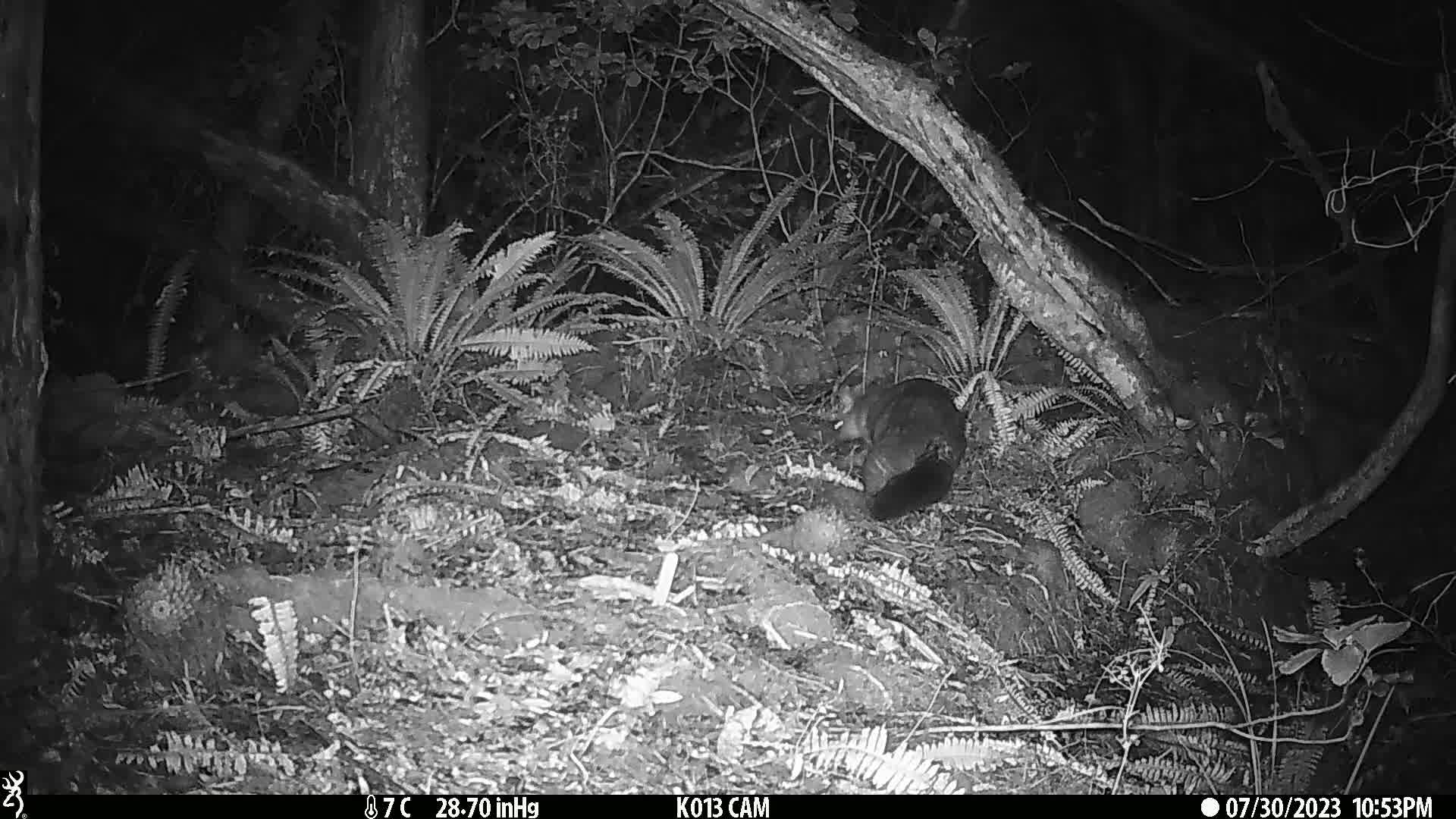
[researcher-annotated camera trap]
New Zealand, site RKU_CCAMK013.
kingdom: Animalia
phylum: Chordata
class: Mammalia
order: Diprotodontia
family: Phalangeridae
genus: Trichosurus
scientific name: Trichosurus vulpecula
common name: common brushtail possum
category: possum